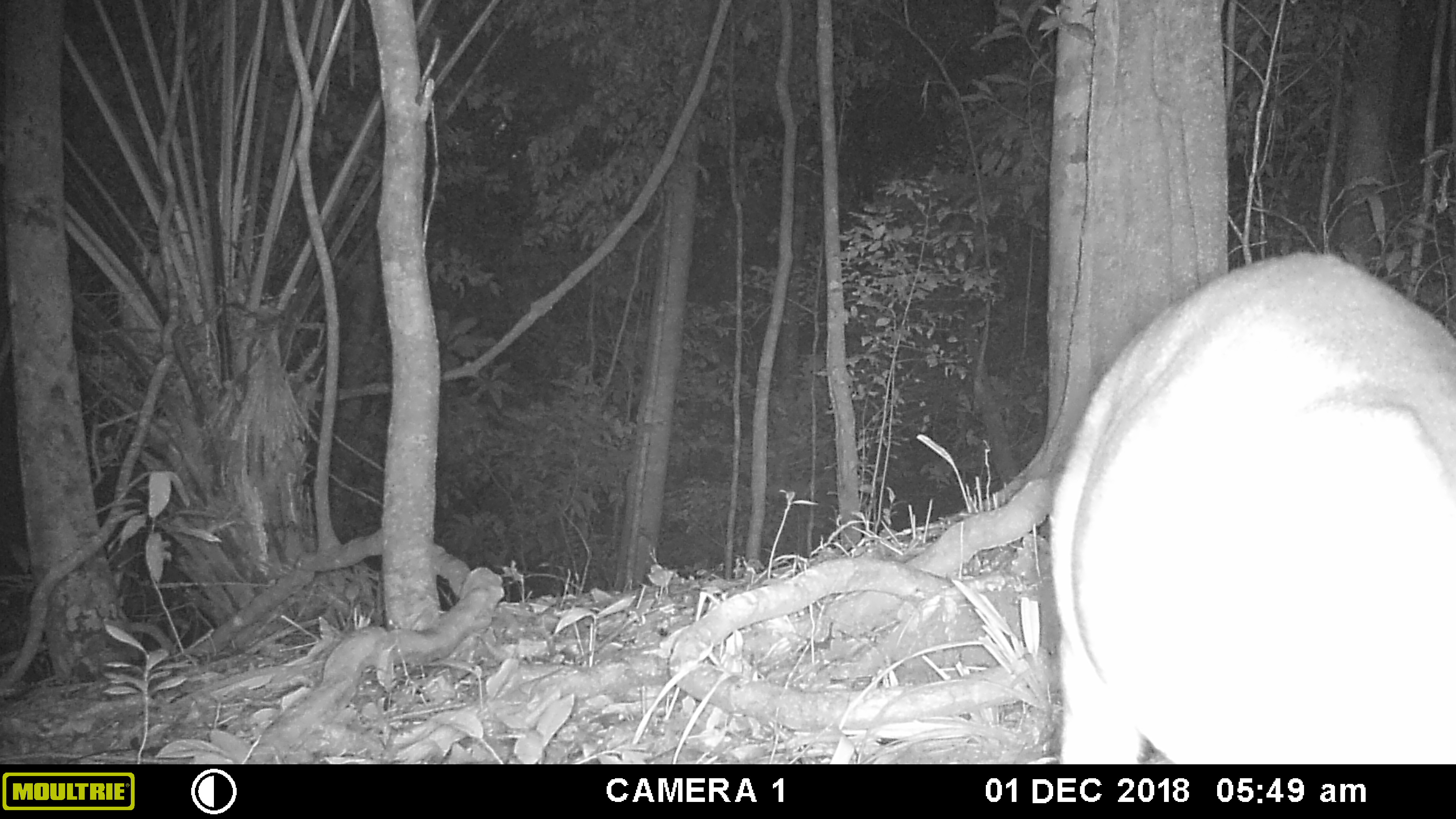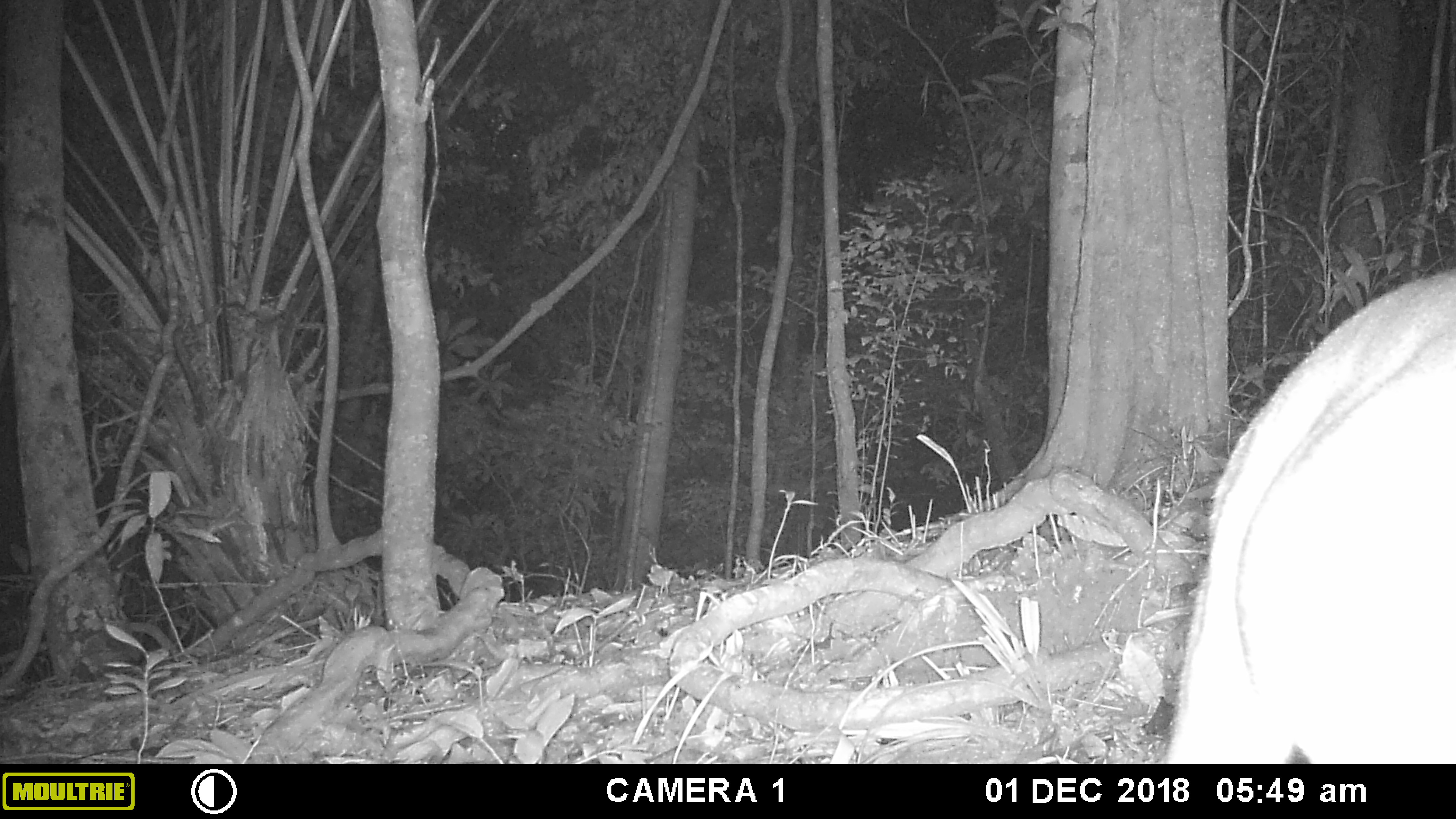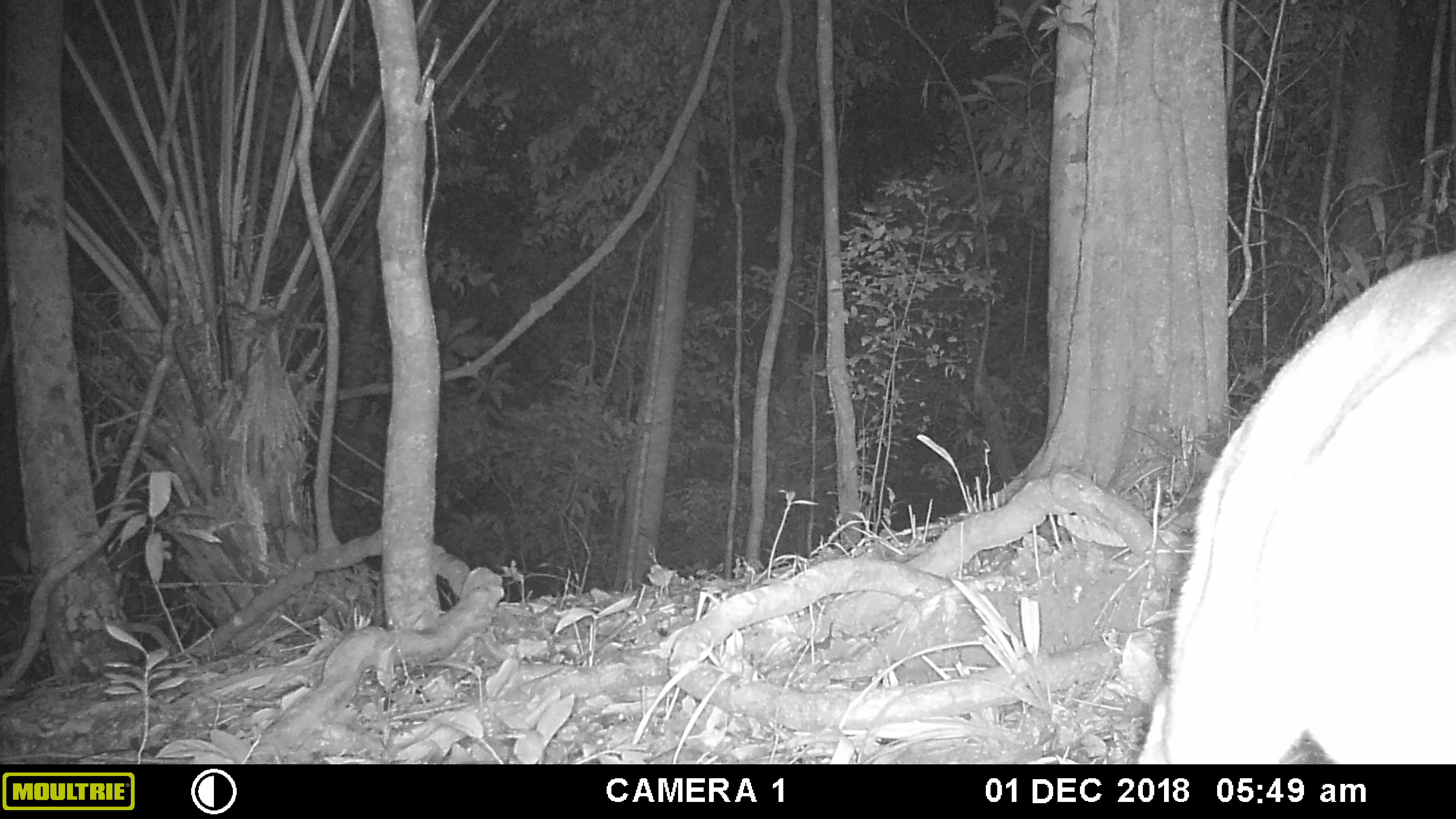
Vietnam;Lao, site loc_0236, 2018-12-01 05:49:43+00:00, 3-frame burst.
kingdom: Animalia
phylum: Chordata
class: Mammalia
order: Artiodactyla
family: Cervidae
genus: Muntiacus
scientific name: Muntiacus vuquangensis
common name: large-antlered muntjac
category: large antlered muntjac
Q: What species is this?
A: Large antlered muntjac (large-antlered muntjac) (Muntiacus vuquangensis).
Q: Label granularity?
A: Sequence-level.